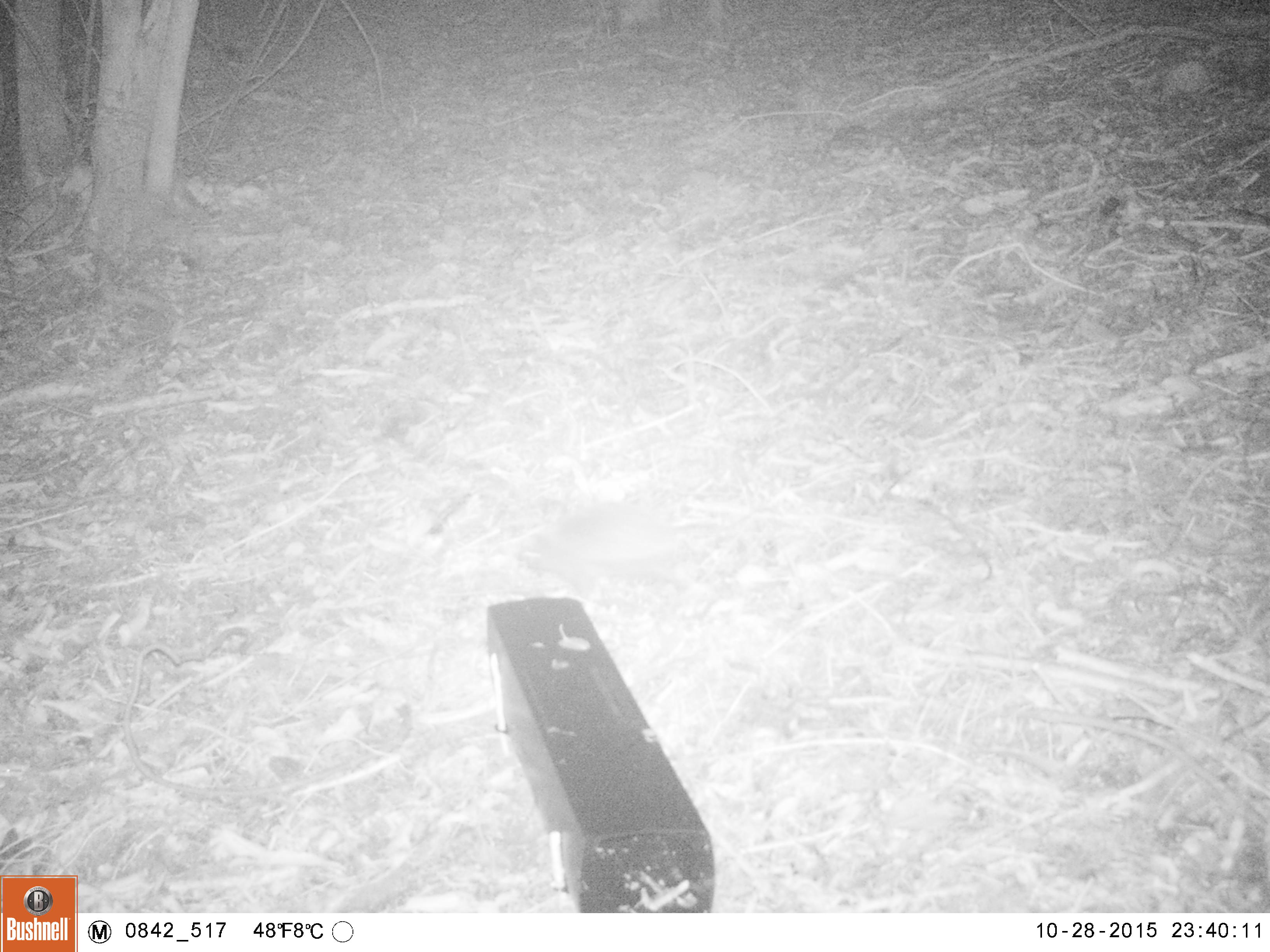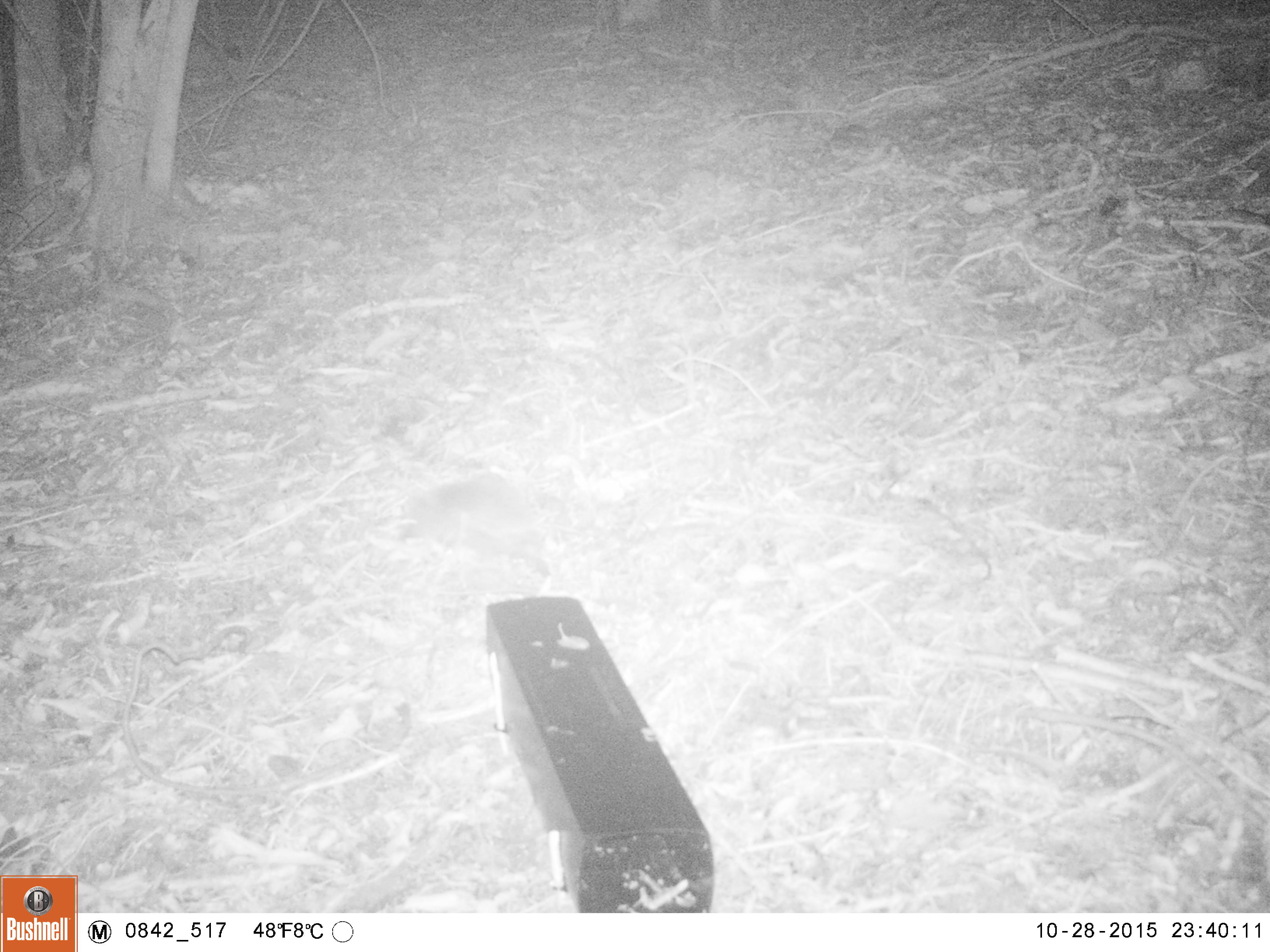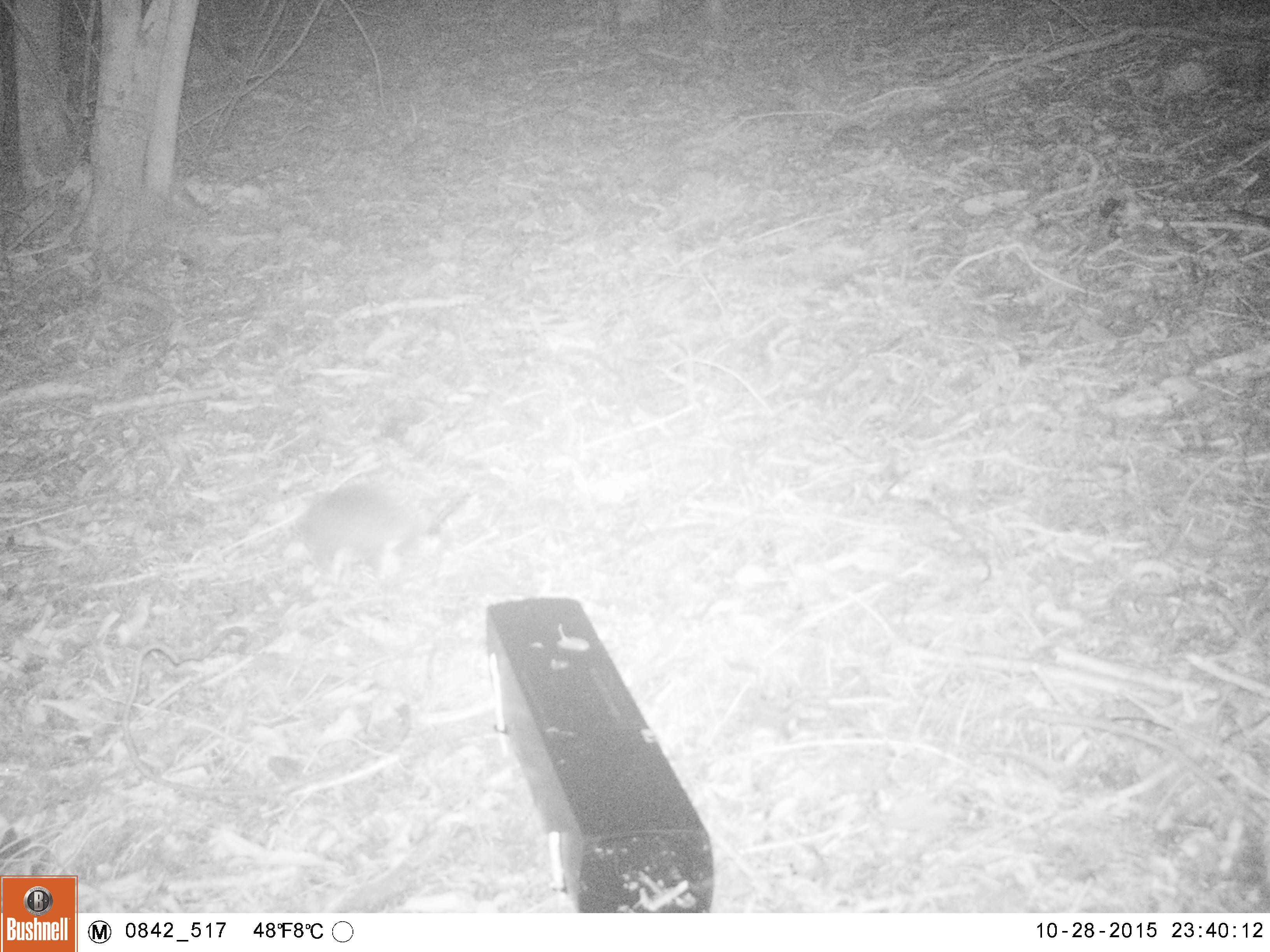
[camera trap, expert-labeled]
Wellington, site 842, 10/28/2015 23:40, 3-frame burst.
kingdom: Animalia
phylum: Chordata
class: Mammalia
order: Eulipotyphla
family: Erinaceidae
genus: Erinaceus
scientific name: Erinaceus europaeus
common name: hedgehog